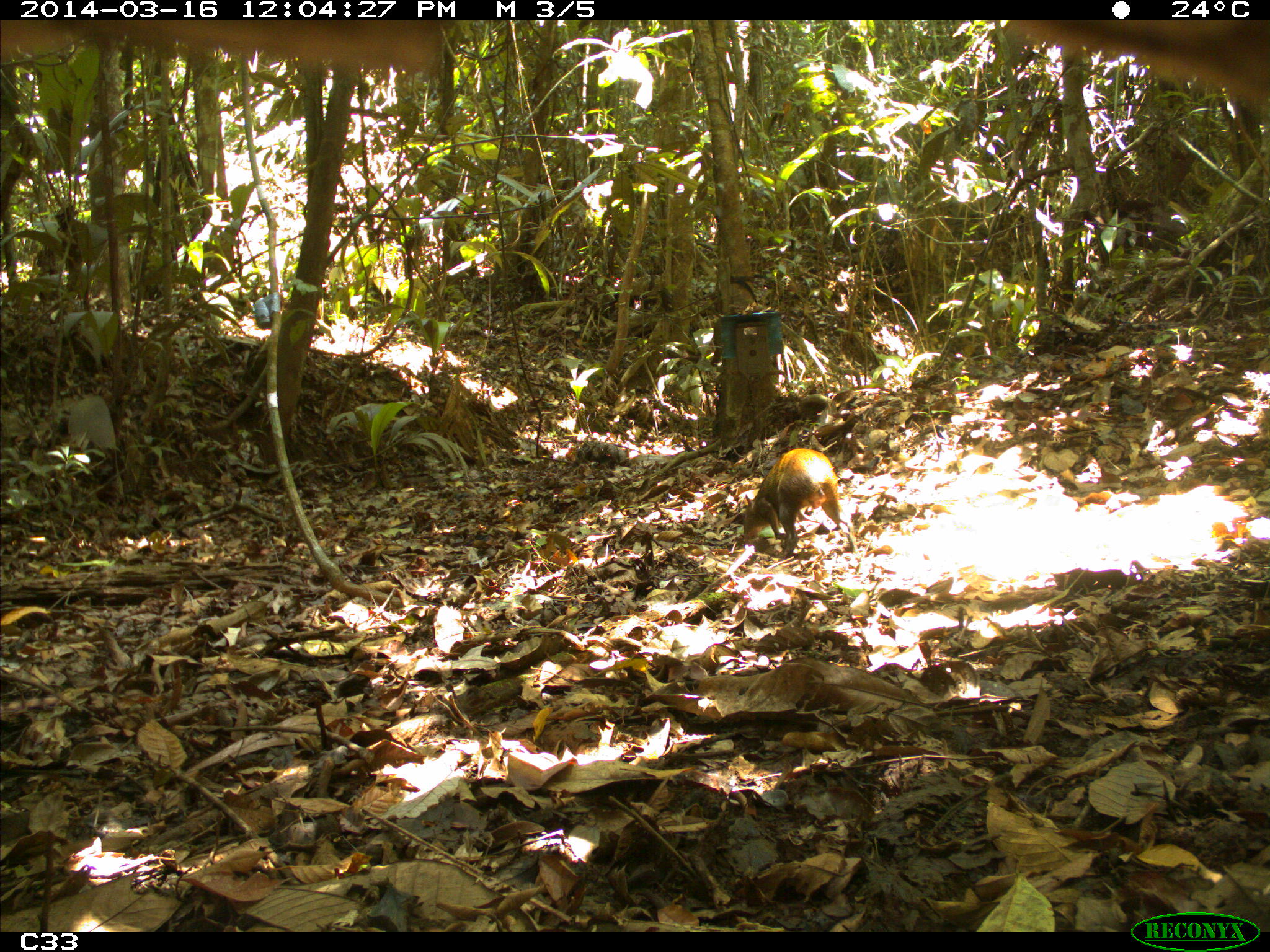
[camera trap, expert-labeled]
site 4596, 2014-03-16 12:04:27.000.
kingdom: Animalia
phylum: Chordata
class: Mammalia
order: Rodentia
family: Dasyproctidae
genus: Dasyprocta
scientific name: Dasyprocta leporina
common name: red-rumped agouti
Dasyprocta leporina (red-rumped agouti), count 1, age adult, sex male.